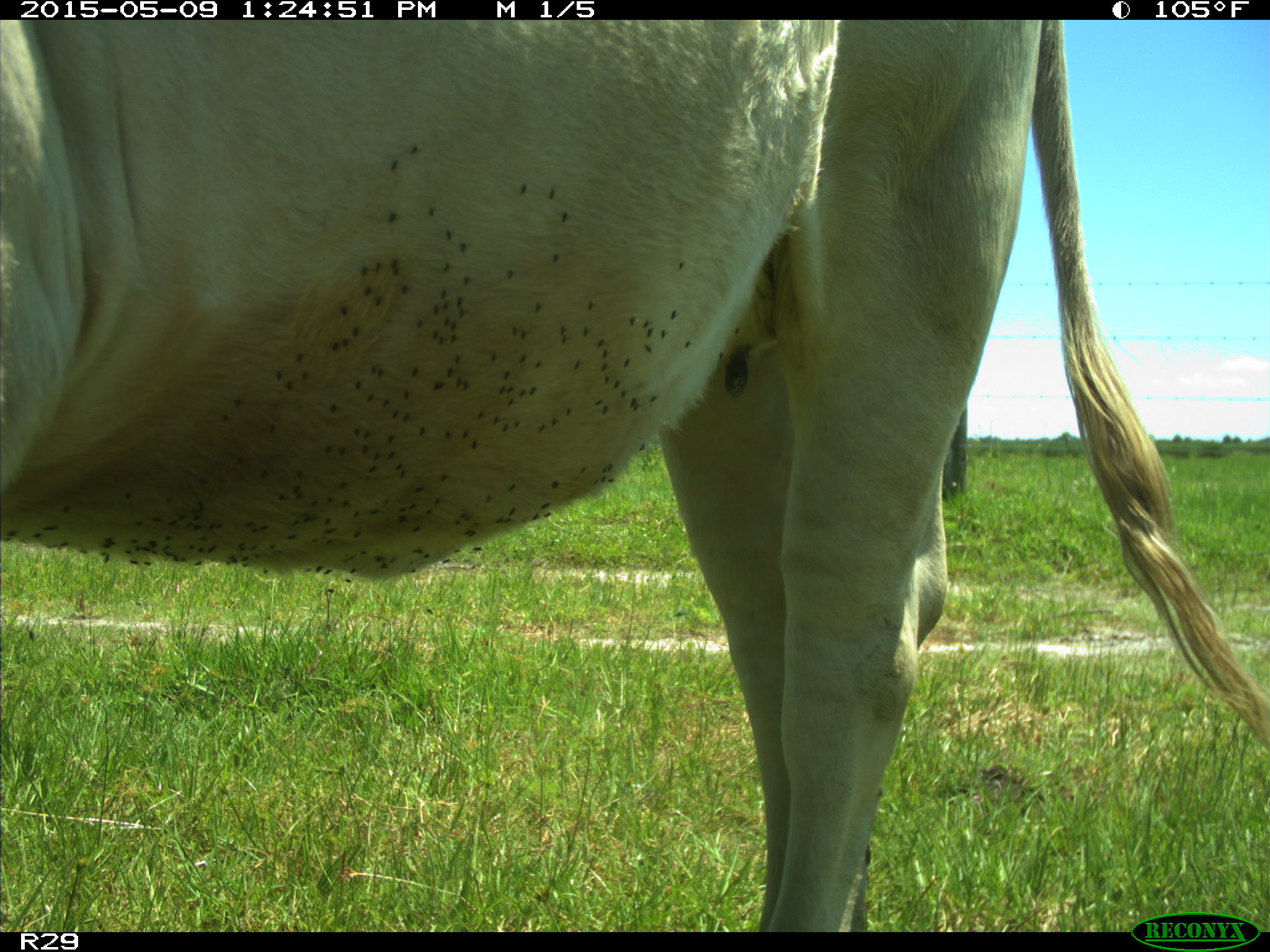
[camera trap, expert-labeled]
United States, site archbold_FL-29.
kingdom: Animalia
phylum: Chordata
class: Mammalia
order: Artiodactyla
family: Bovidae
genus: Bos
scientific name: Bos taurus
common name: domestic cow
Bos taurus (domestic cow).